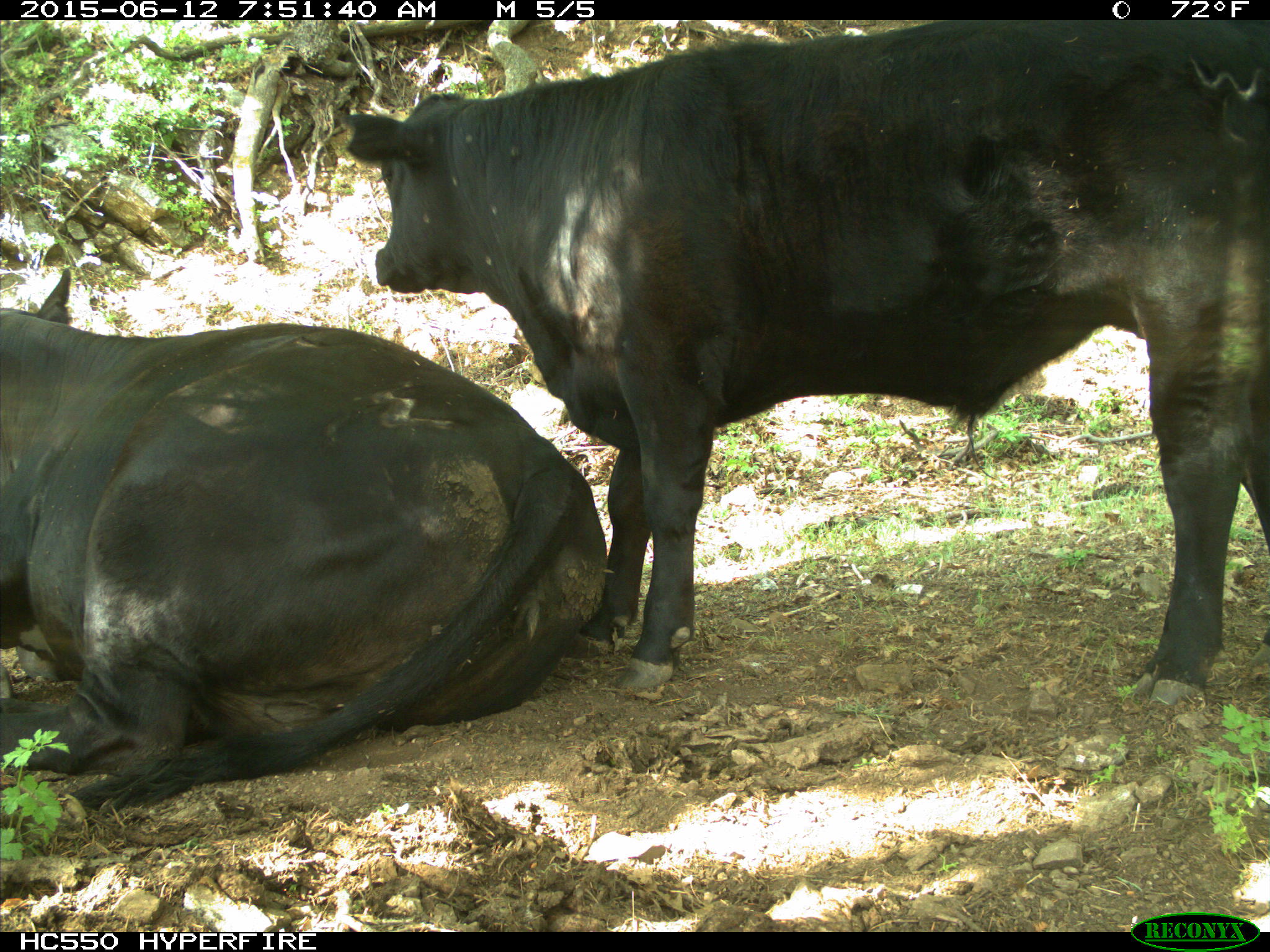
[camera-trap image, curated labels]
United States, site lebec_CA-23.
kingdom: Animalia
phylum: Chordata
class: Mammalia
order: Artiodactyla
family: Bovidae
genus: Bos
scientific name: Bos taurus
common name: domestic cow